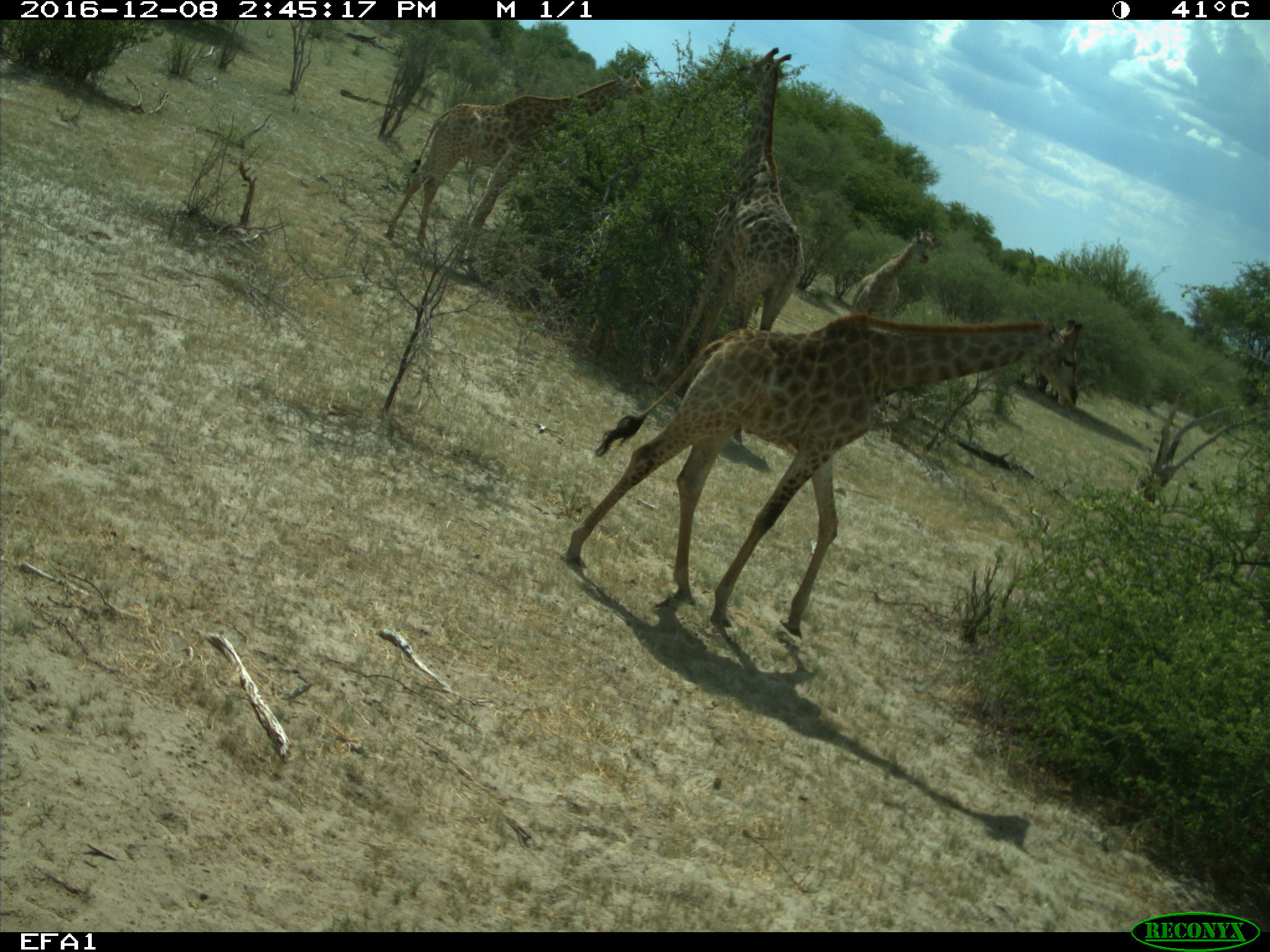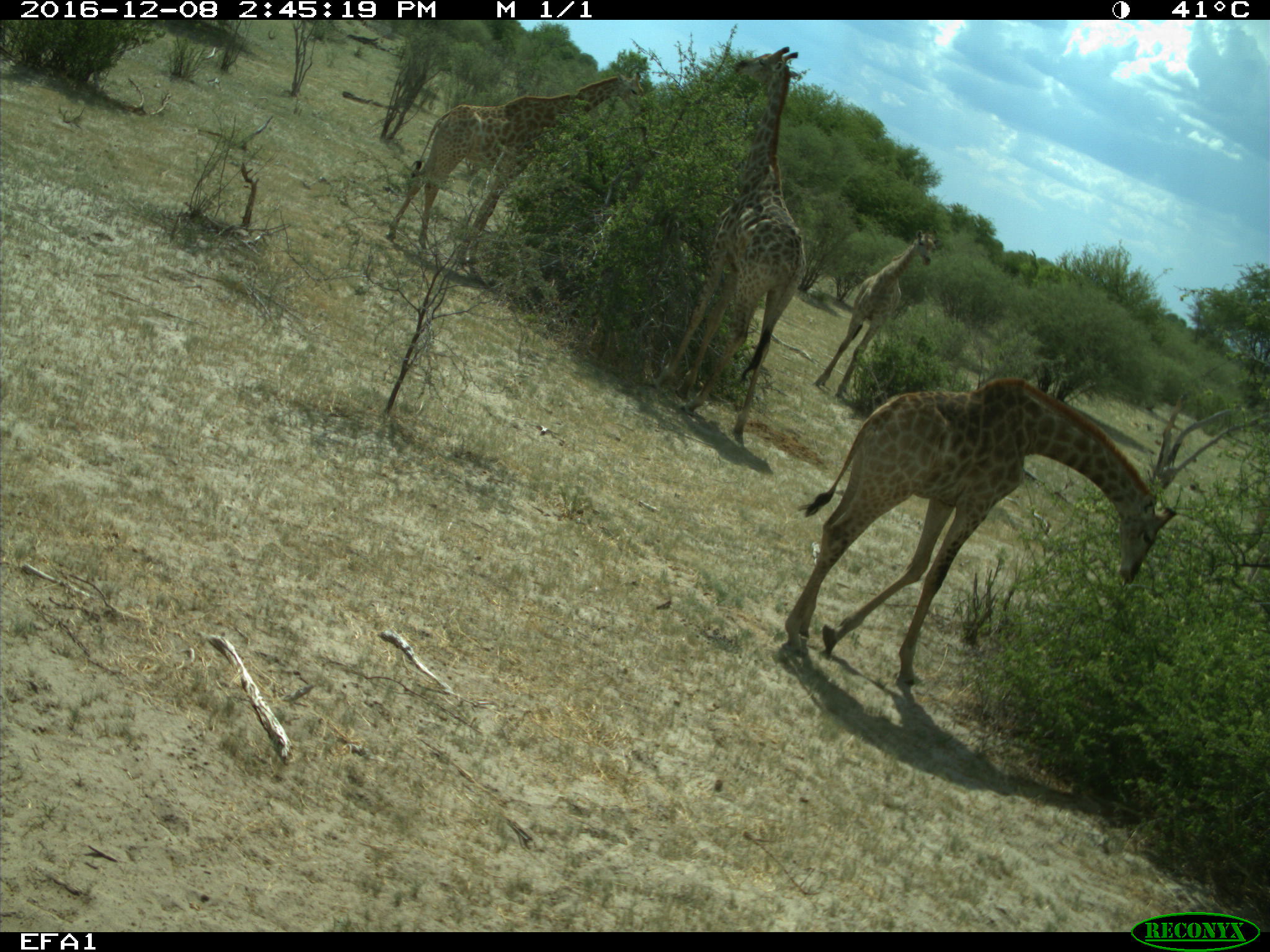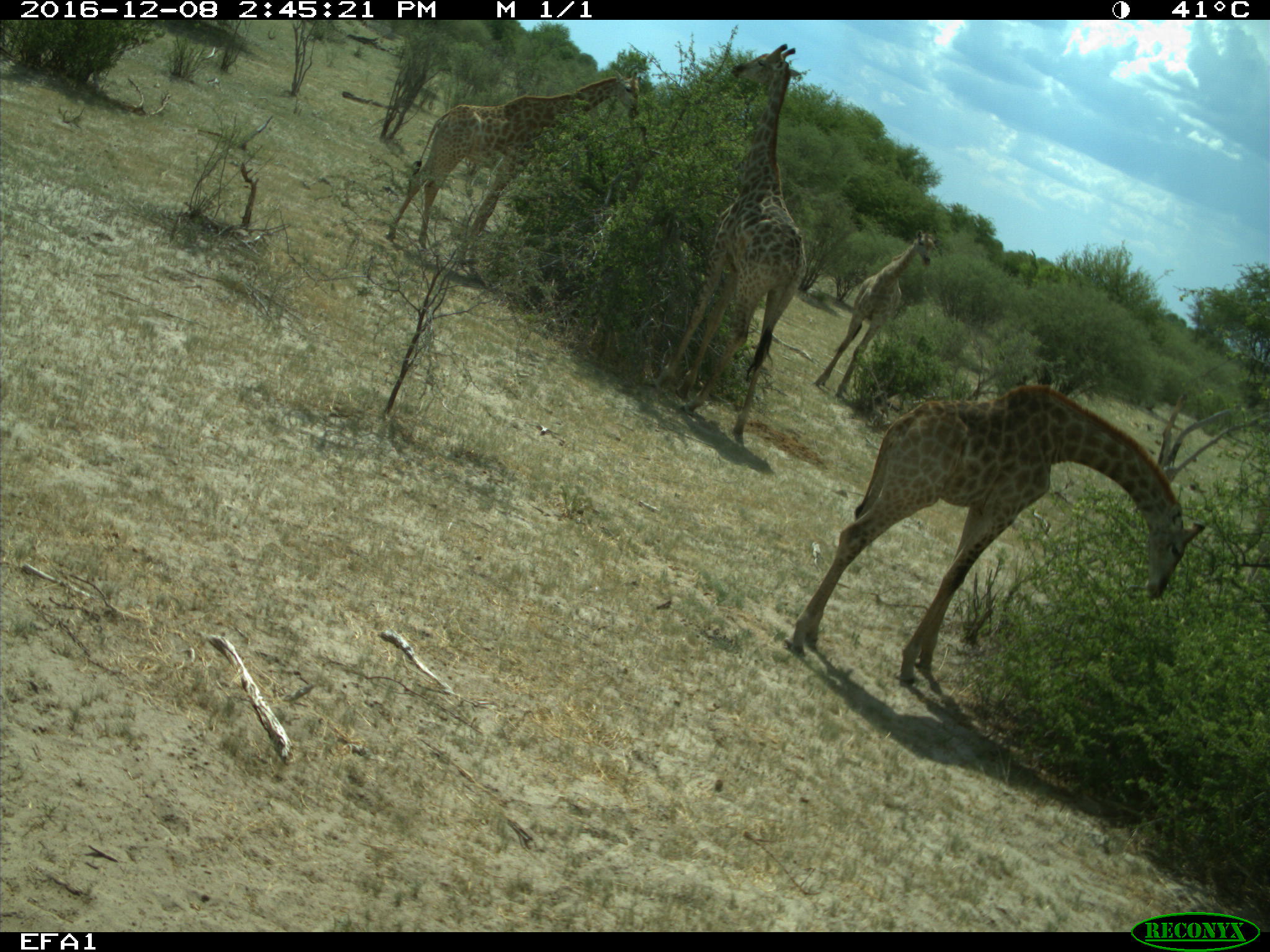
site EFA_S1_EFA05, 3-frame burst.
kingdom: Animalia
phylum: Chordata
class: Mammalia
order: Artiodactyla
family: Giraffidae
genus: Giraffa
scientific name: Giraffa camelopardalis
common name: giraffe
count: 4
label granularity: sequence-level